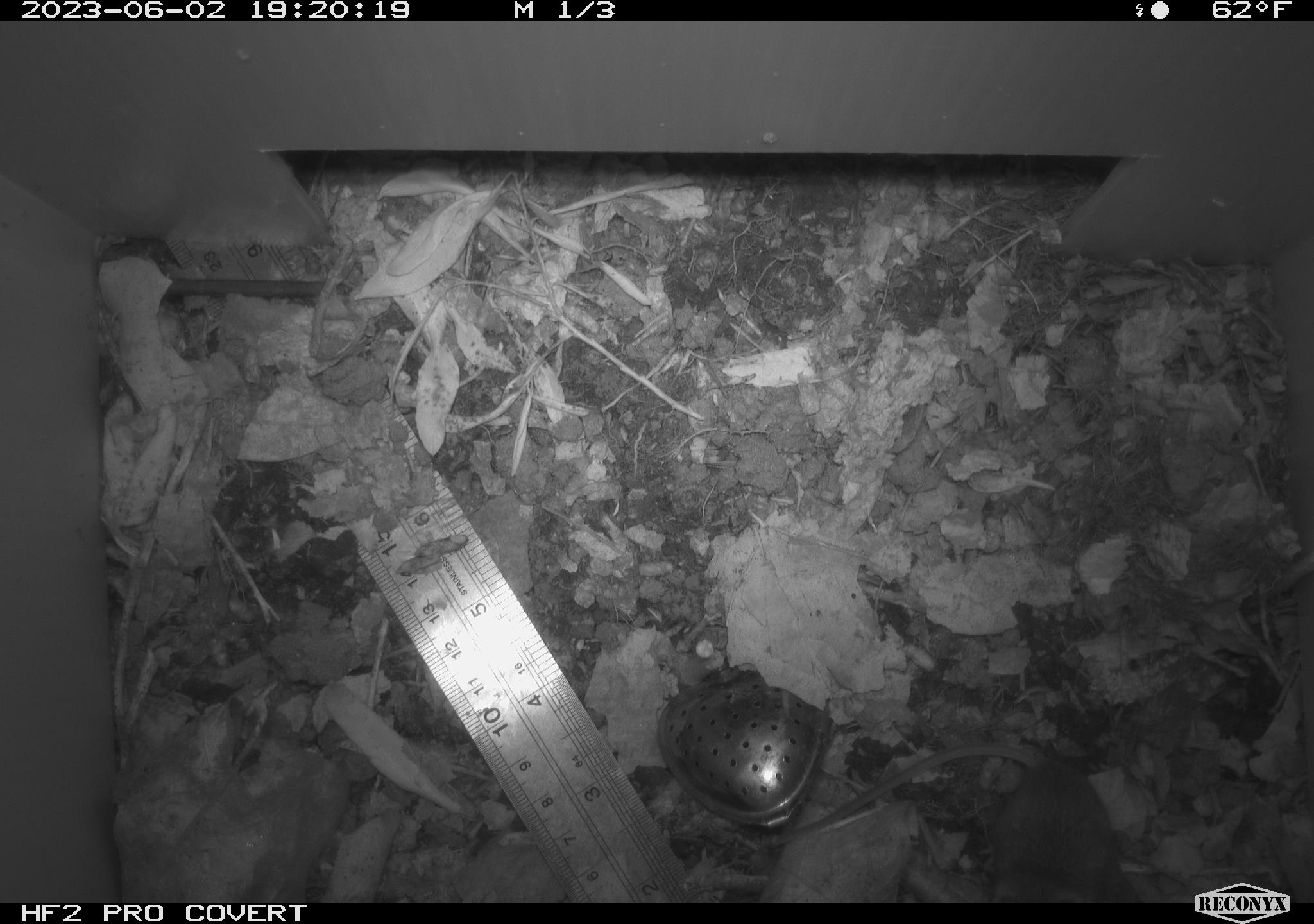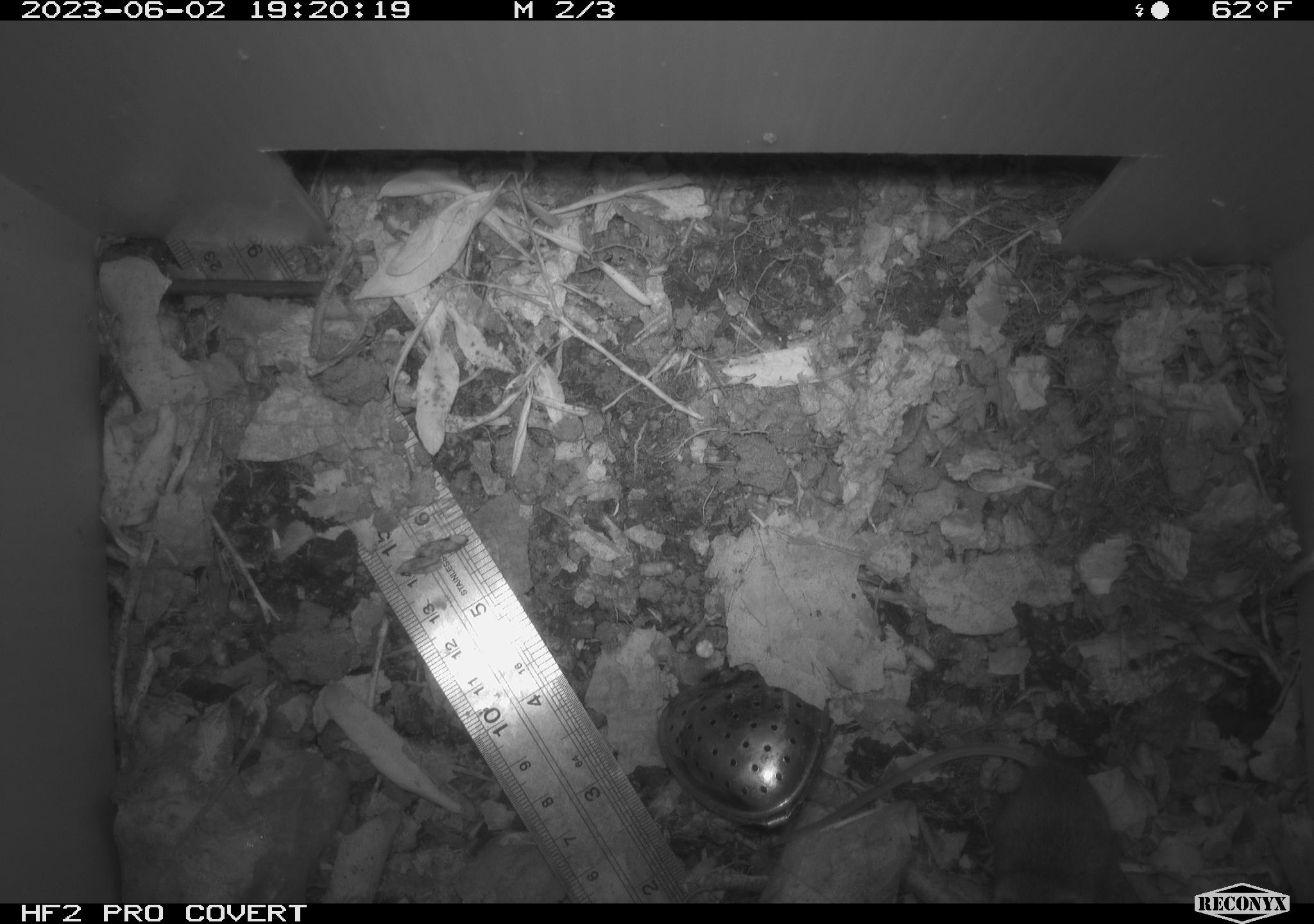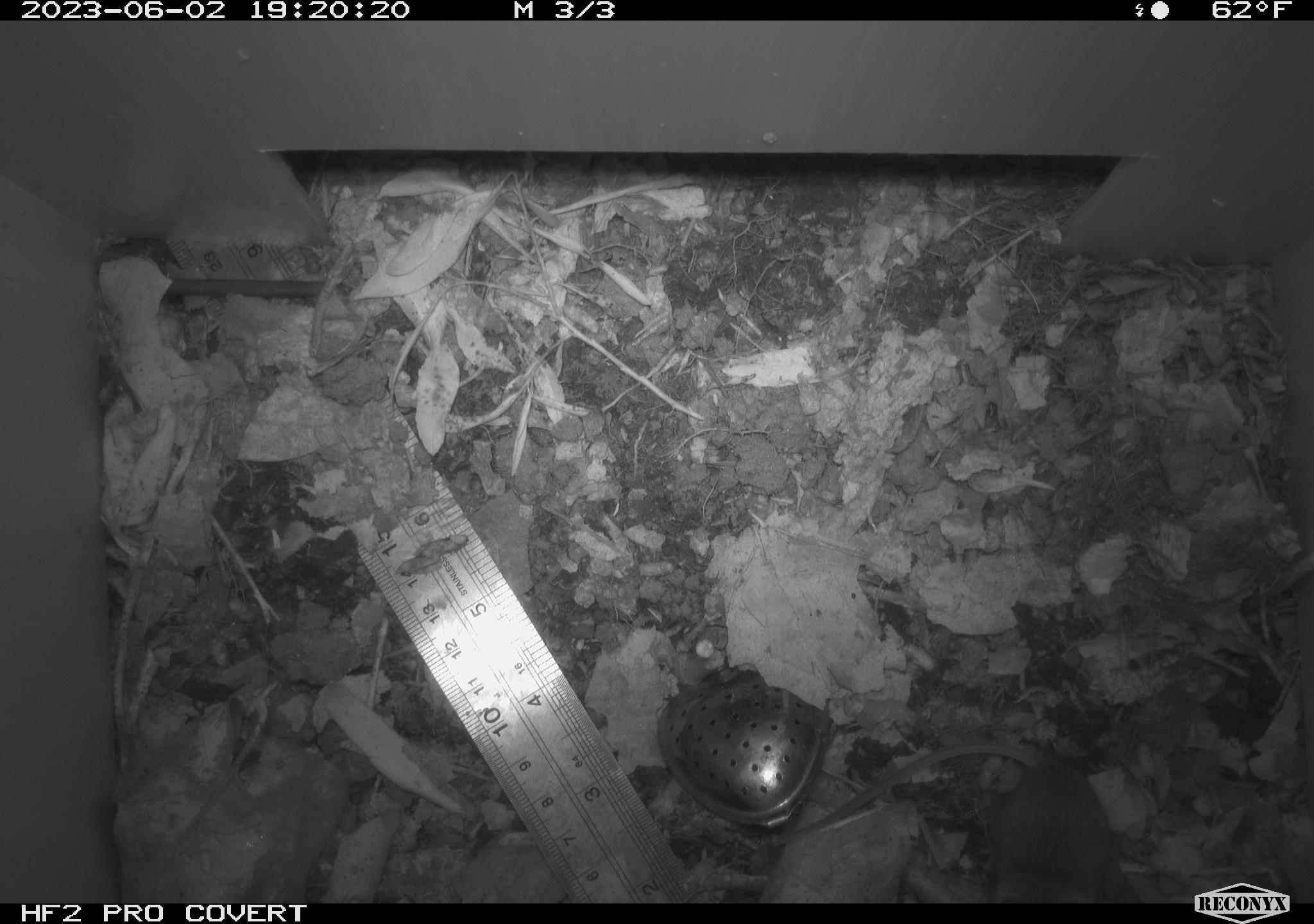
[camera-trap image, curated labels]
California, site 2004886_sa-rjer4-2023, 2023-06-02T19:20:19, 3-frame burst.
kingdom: Animalia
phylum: Chordata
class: Mammalia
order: Rodentia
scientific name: Rodentia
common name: mouse species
Mouse species (Rodentia).